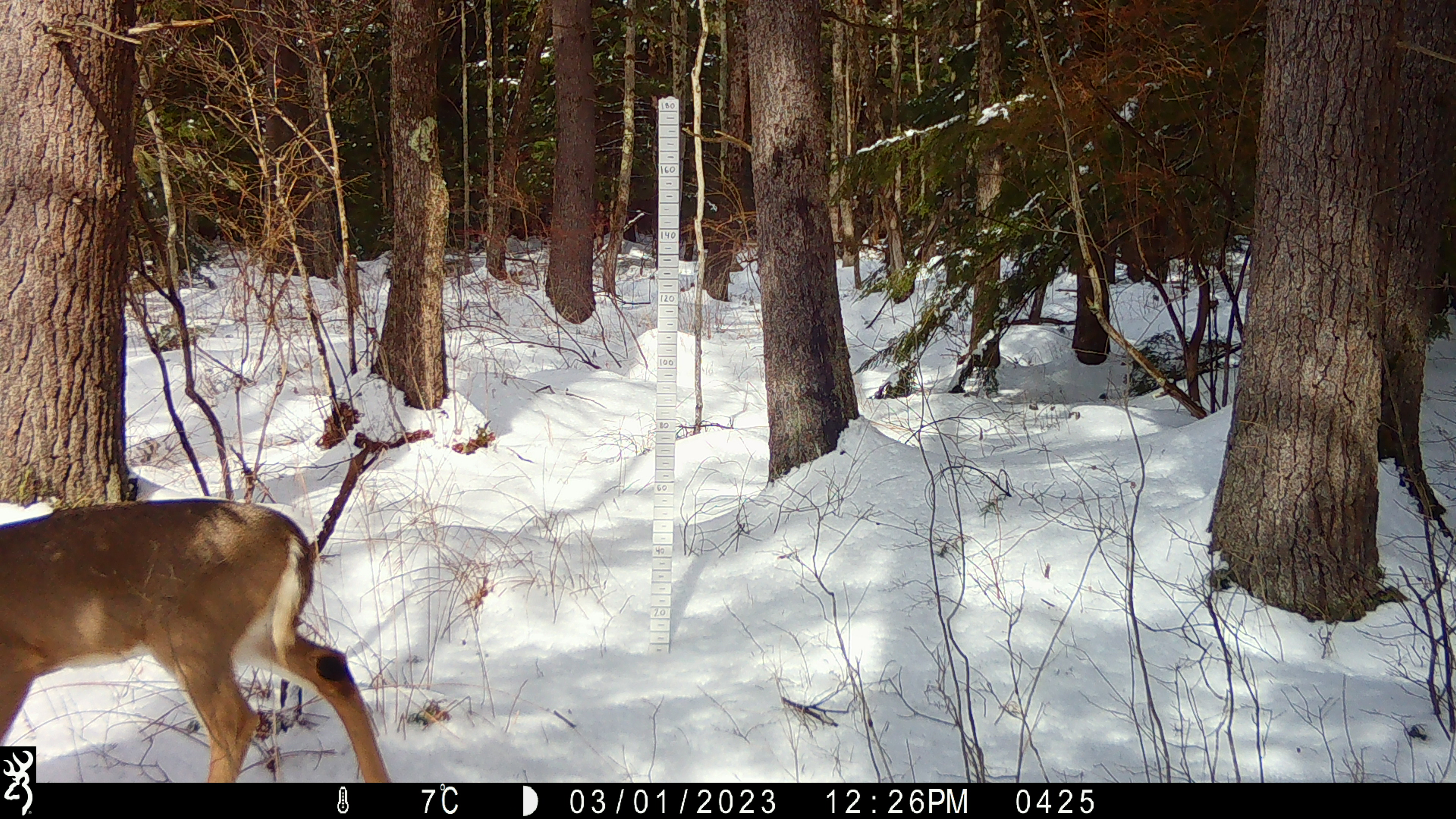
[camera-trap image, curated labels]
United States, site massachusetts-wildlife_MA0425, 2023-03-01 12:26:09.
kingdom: Animalia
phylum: Chordata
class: Mammalia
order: Artiodactyla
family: Cervidae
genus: Odocoileus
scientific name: Odocoileus virginianus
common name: white-tailed deer